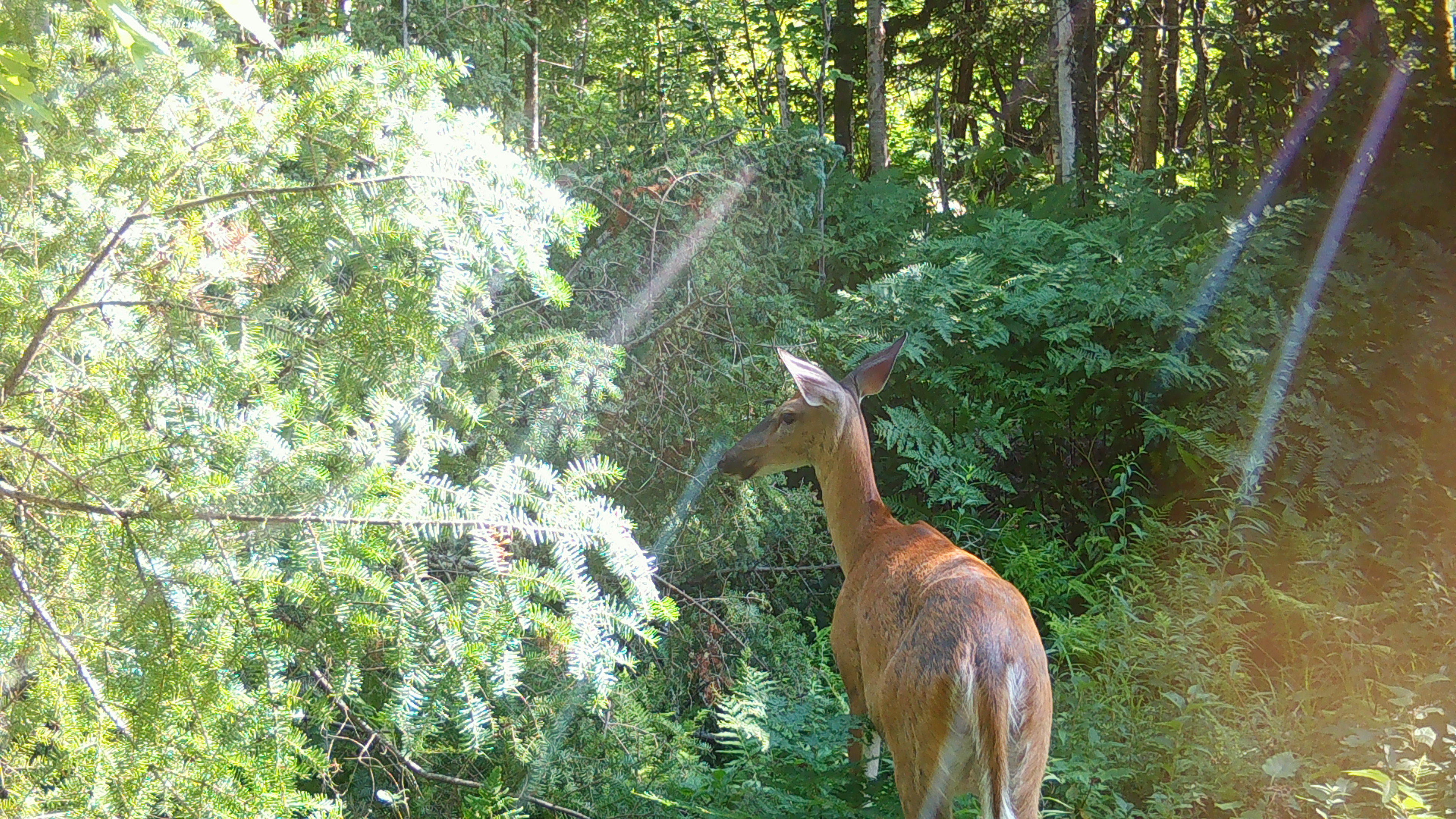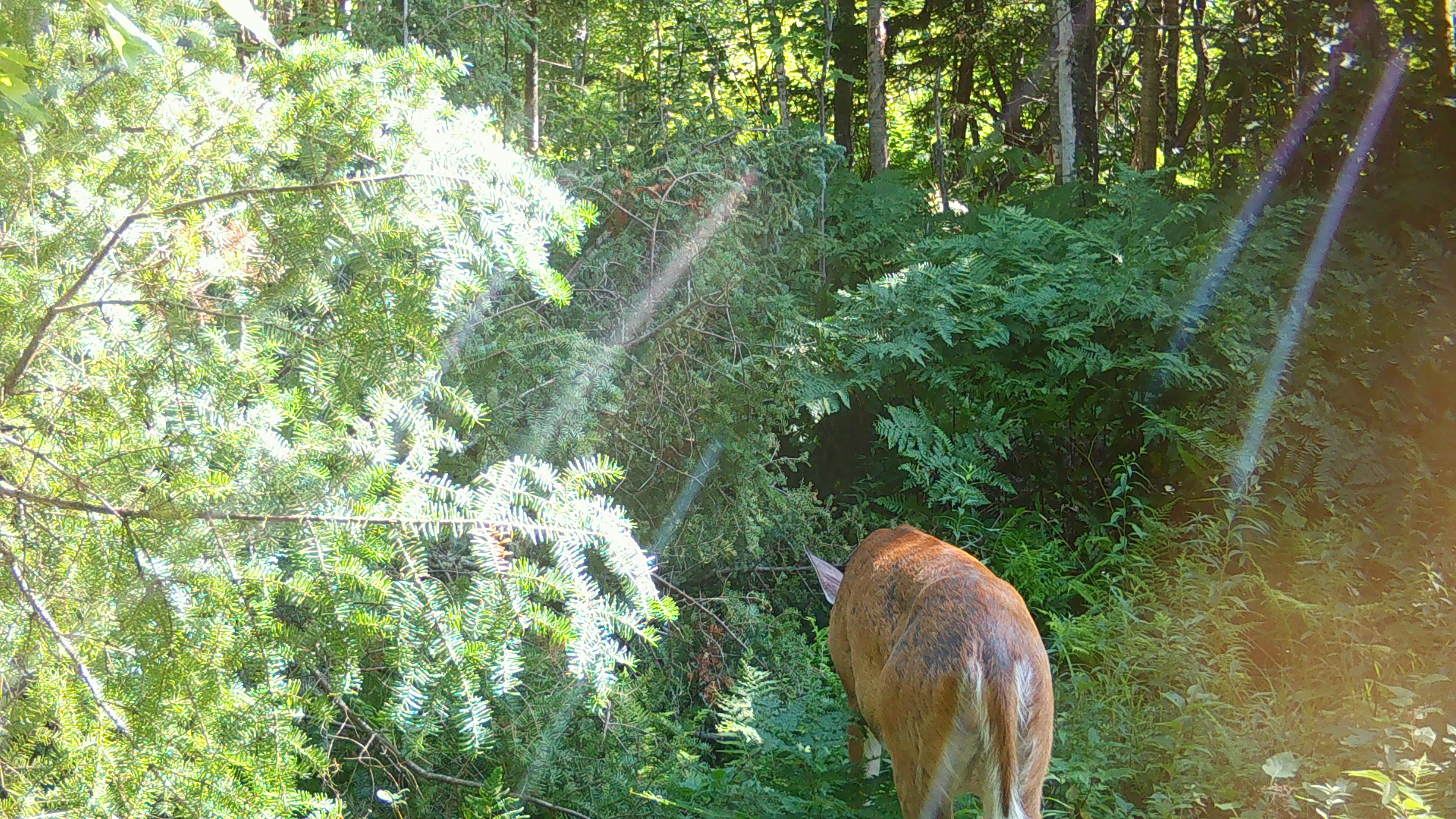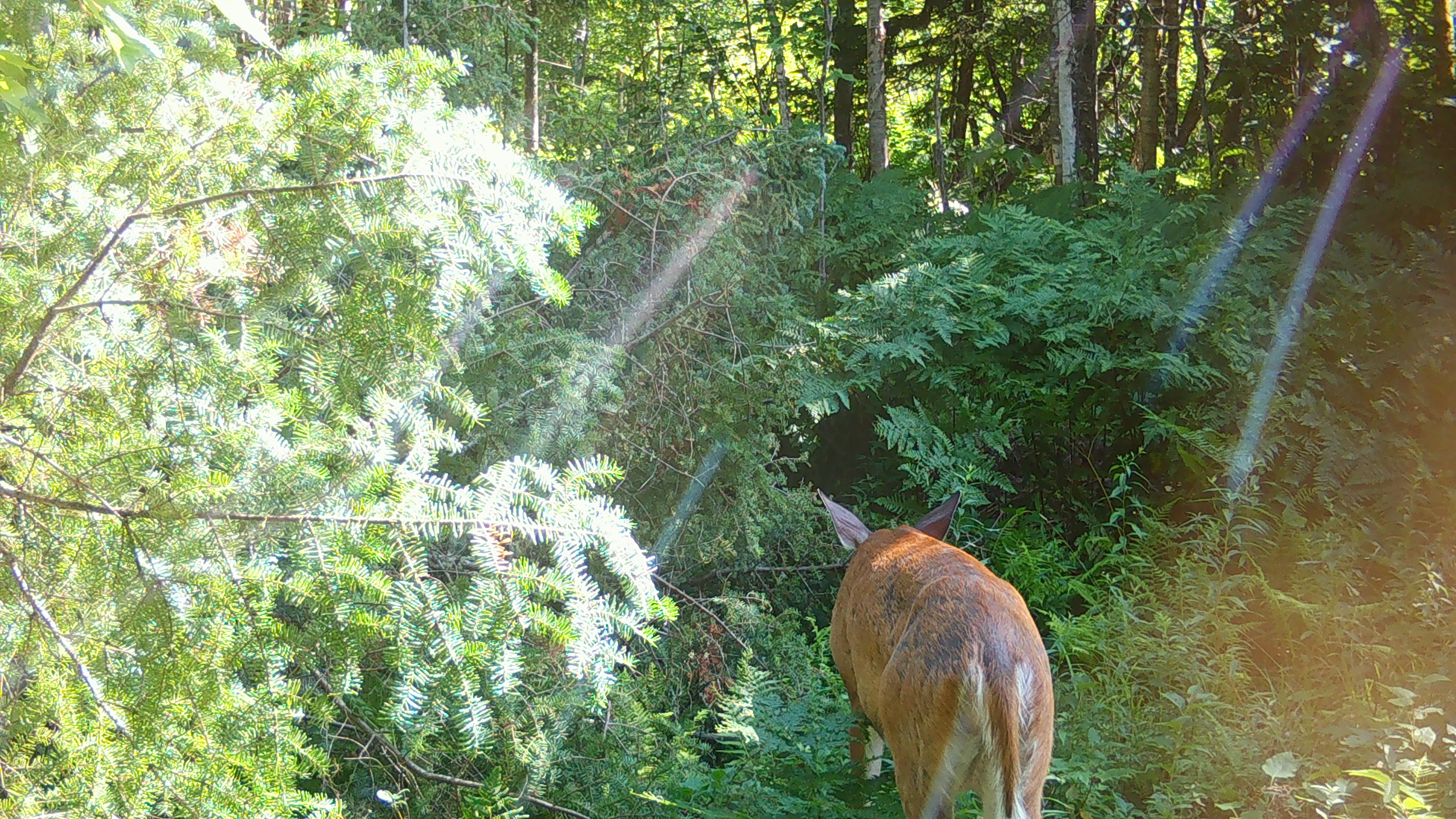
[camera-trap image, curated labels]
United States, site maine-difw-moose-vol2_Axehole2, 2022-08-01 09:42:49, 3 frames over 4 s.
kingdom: Animalia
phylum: Chordata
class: Mammalia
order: Artiodactyla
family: Cervidae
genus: Odocoileus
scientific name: Odocoileus virginianus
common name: white-tailed deer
White-tailed deer (Odocoileus virginianus).